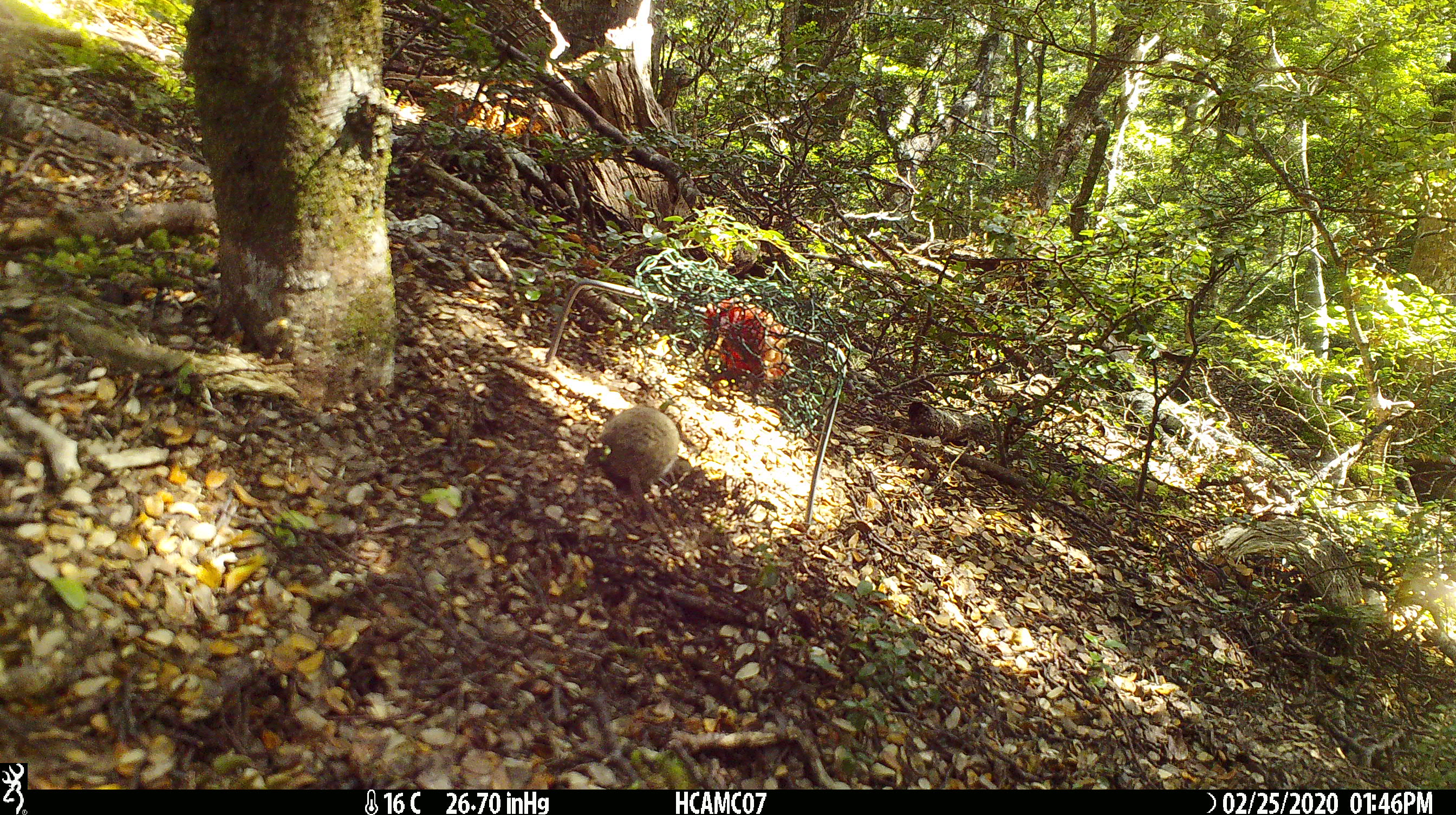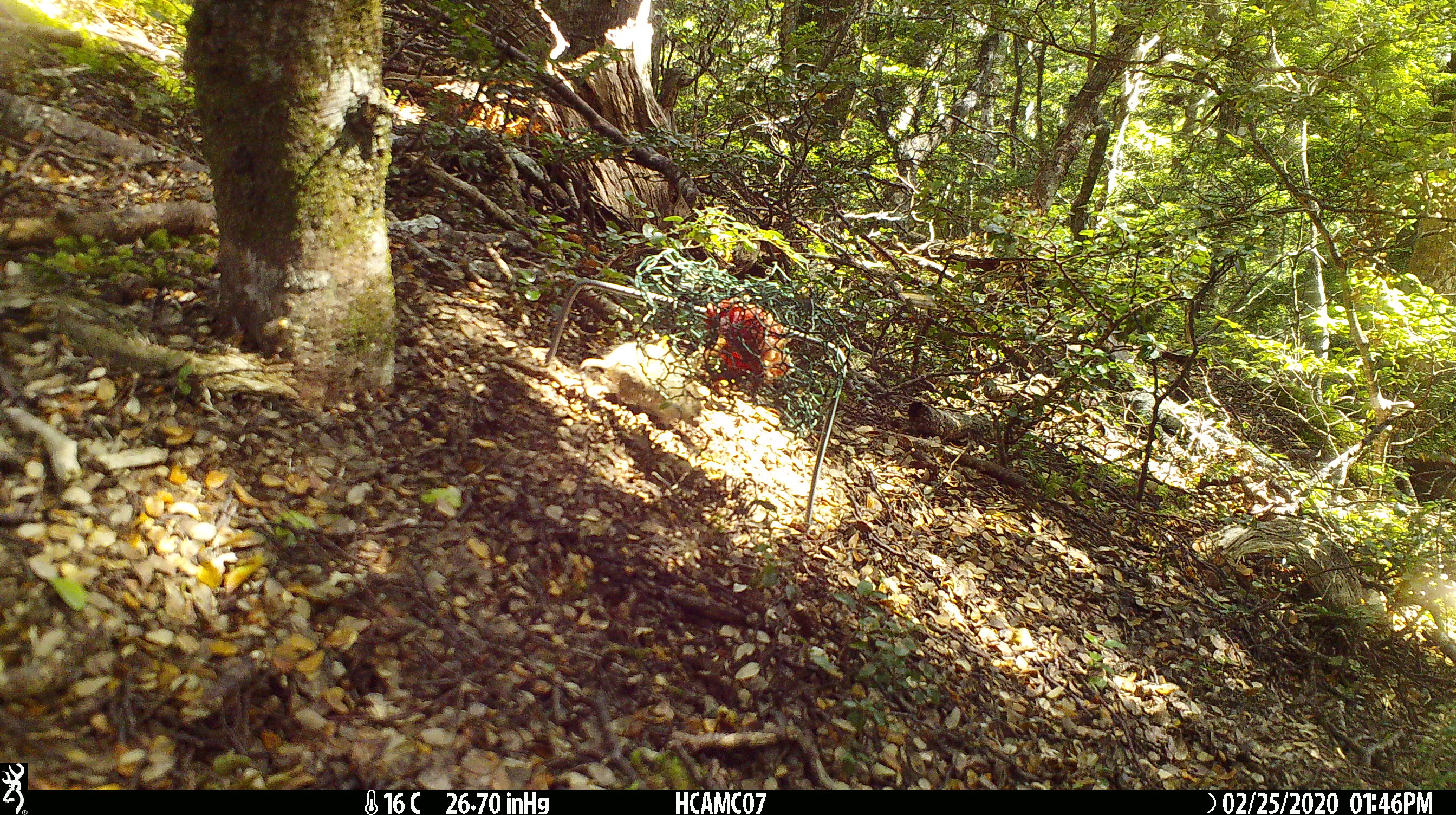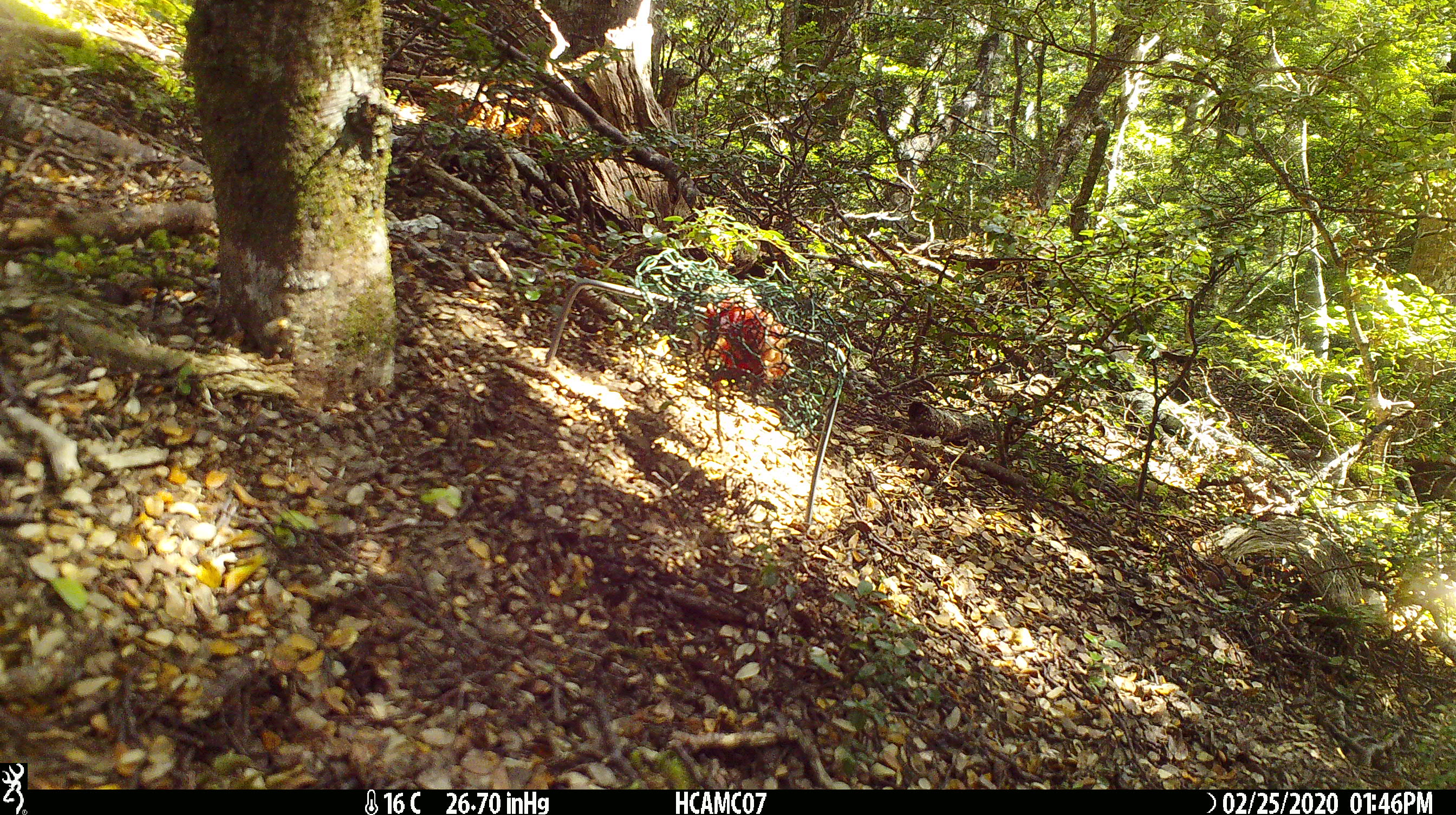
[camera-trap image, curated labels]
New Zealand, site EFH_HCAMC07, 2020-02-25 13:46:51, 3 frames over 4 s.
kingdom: Animalia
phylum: Chordata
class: Mammalia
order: Rodentia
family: Muridae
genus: Mus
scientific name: Mus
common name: mouse